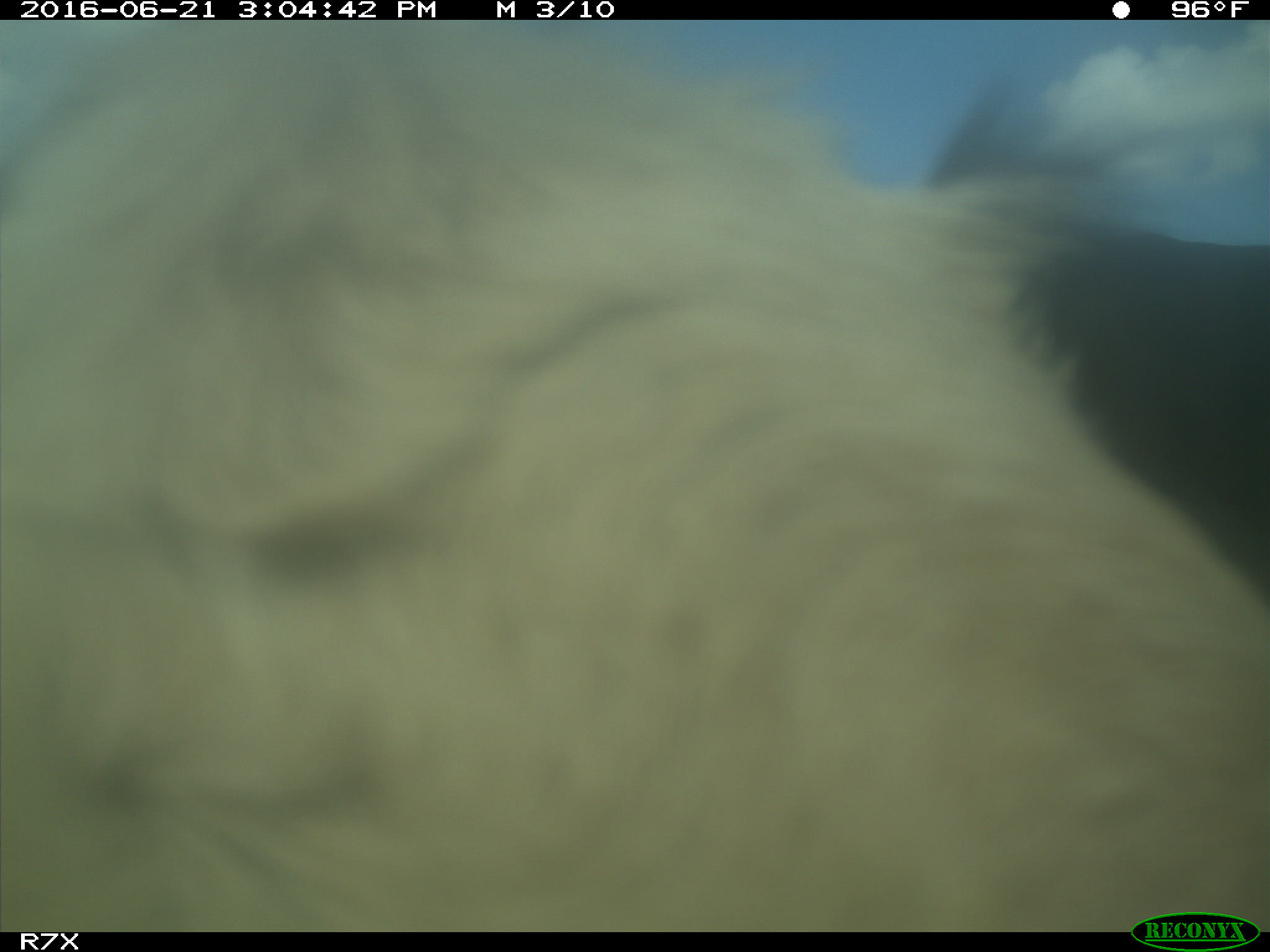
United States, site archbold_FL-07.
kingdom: Animalia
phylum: Chordata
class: Mammalia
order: Artiodactyla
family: Bovidae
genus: Bos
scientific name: Bos taurus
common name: domestic cow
Bos taurus (domestic cow).